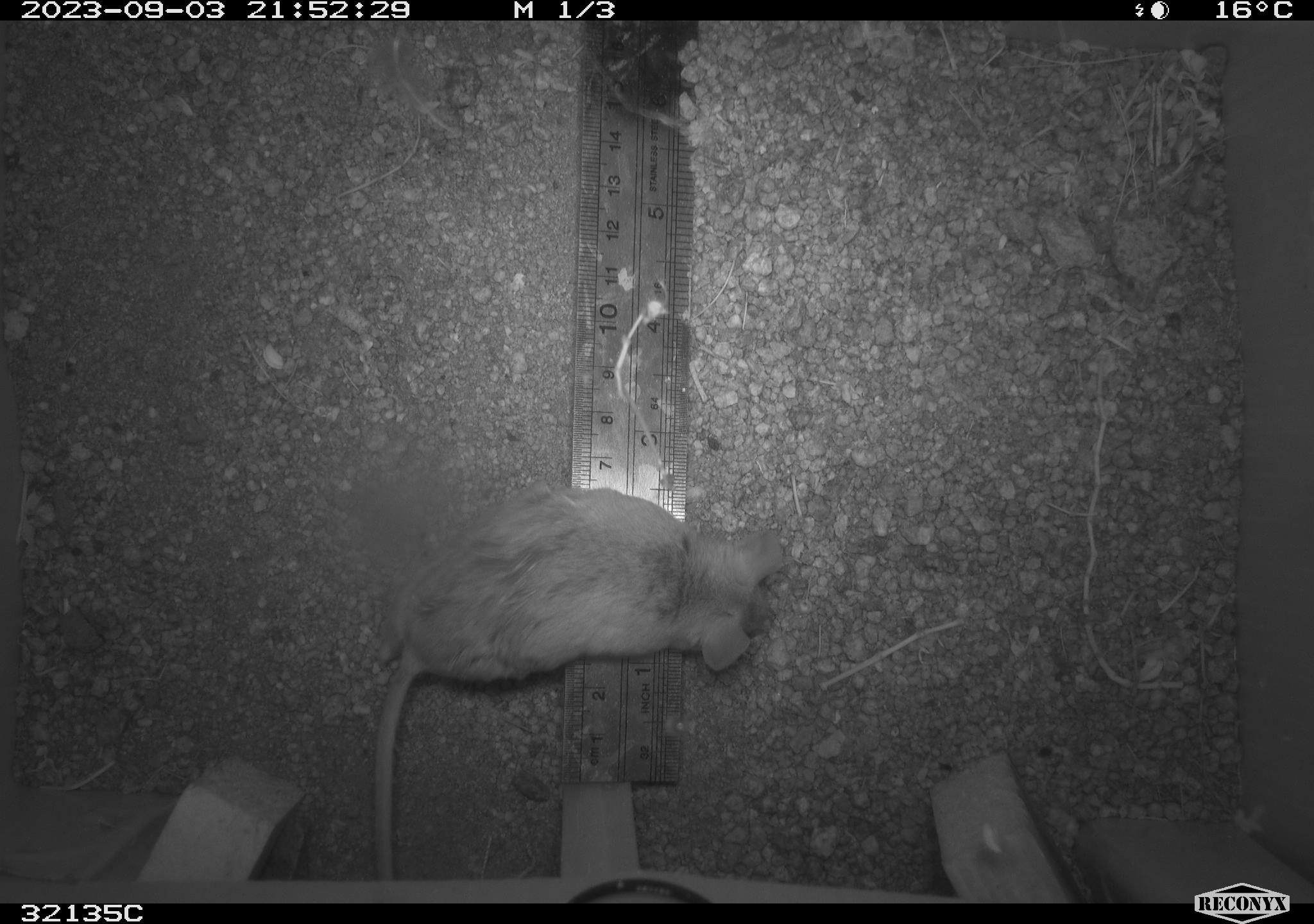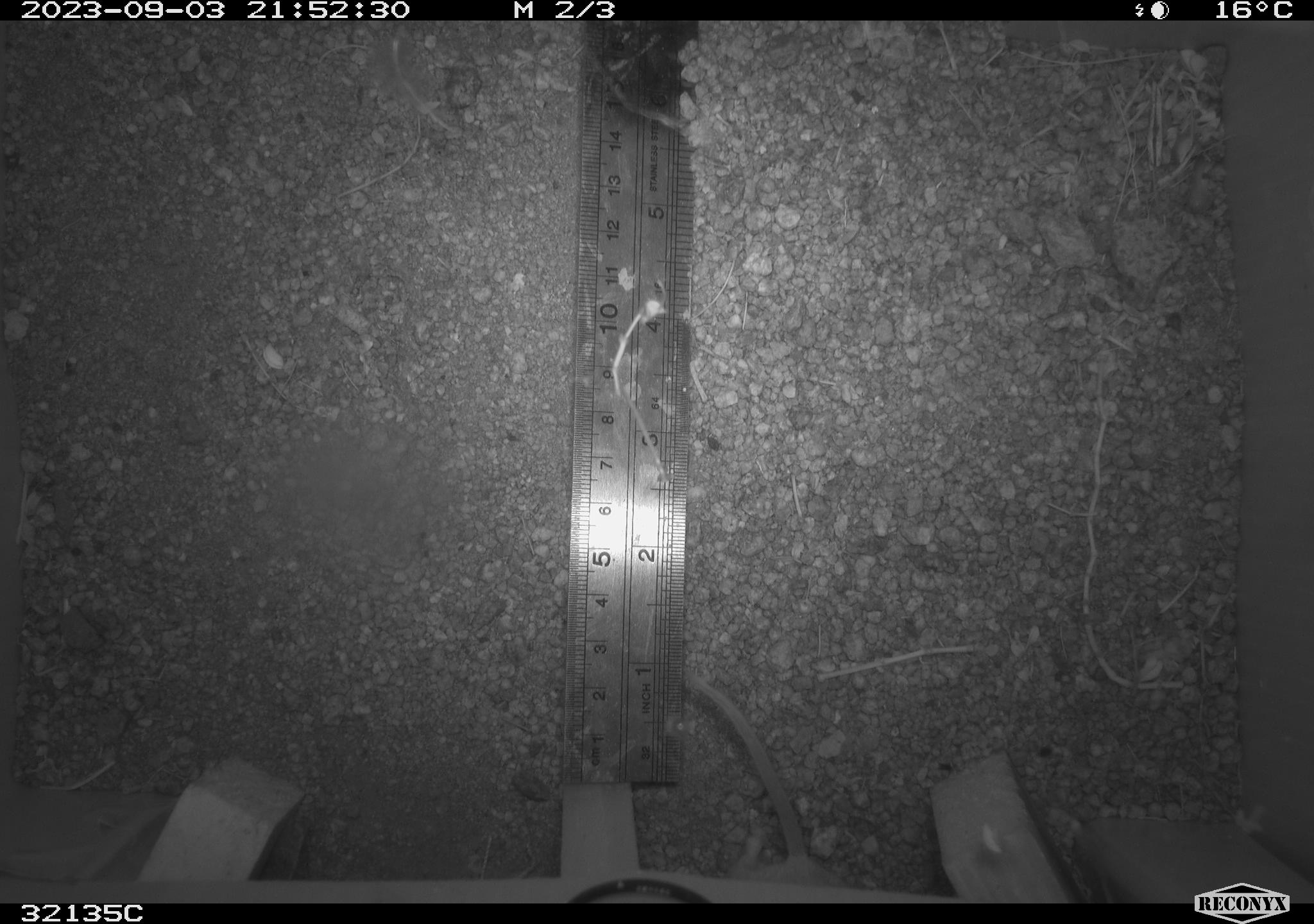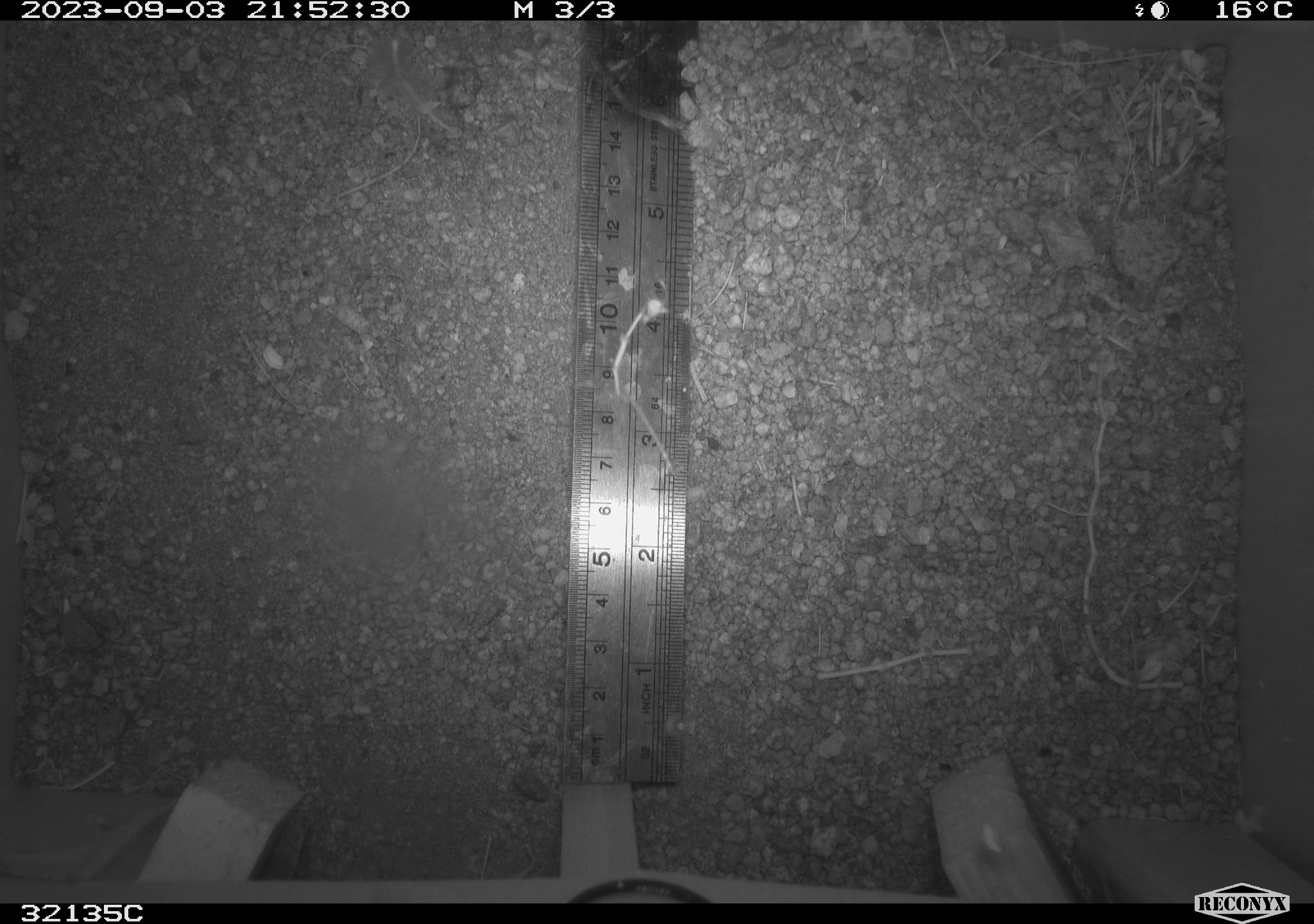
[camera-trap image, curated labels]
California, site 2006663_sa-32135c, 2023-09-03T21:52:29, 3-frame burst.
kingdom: Animalia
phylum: Chordata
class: Mammalia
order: Rodentia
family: Cricetidae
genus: Peromyscus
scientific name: Peromyscus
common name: deer mice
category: peromyscus species